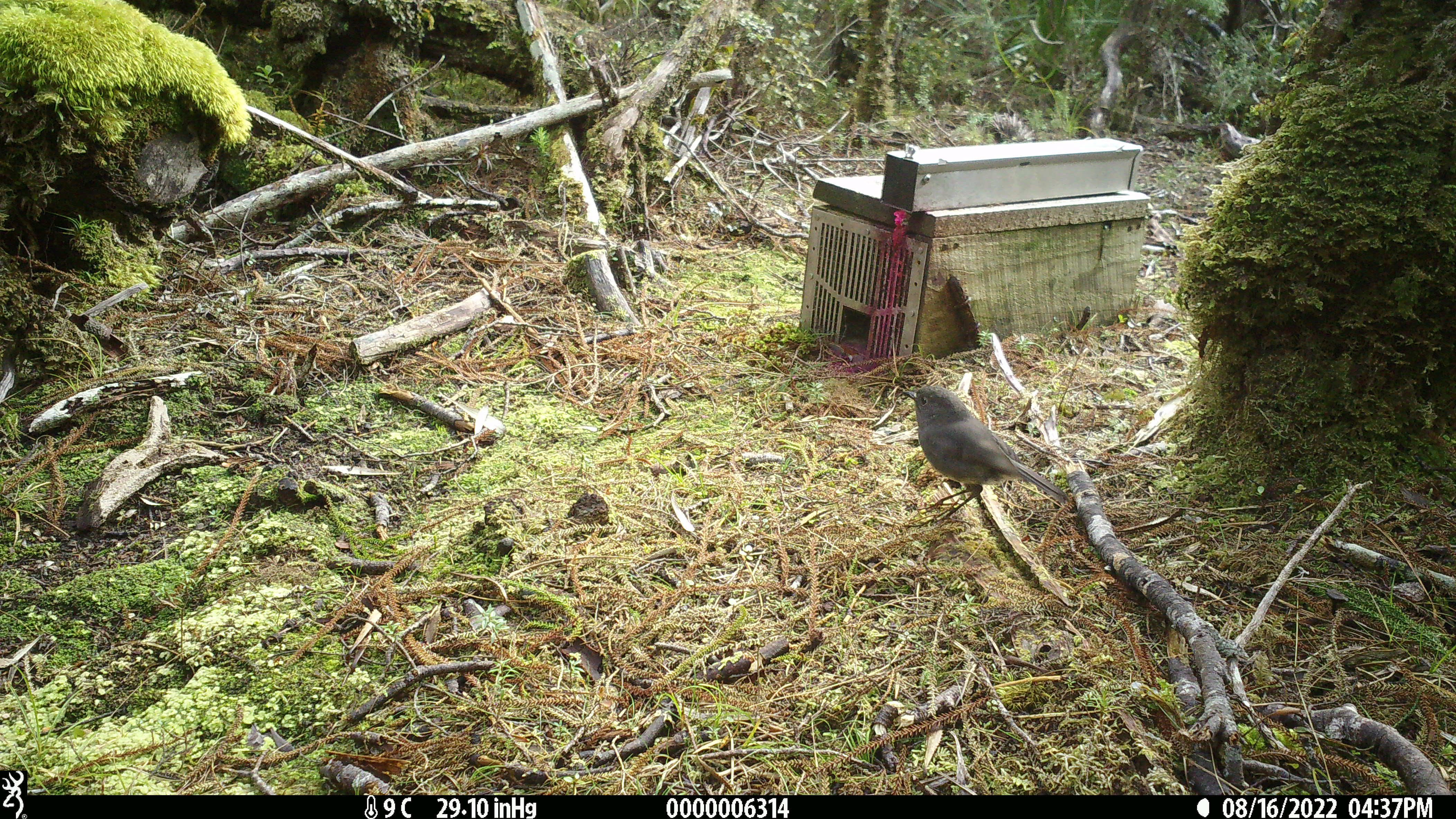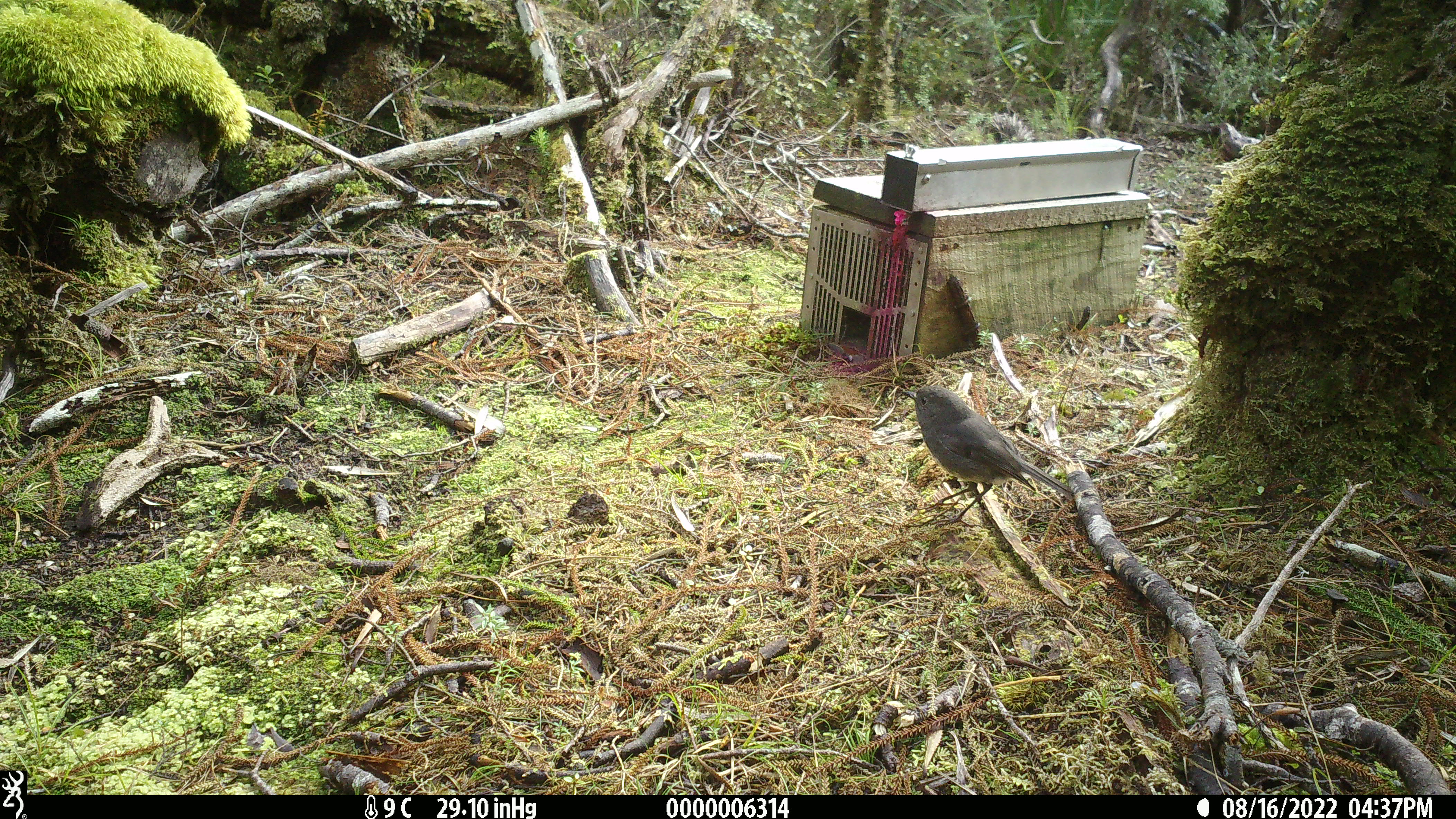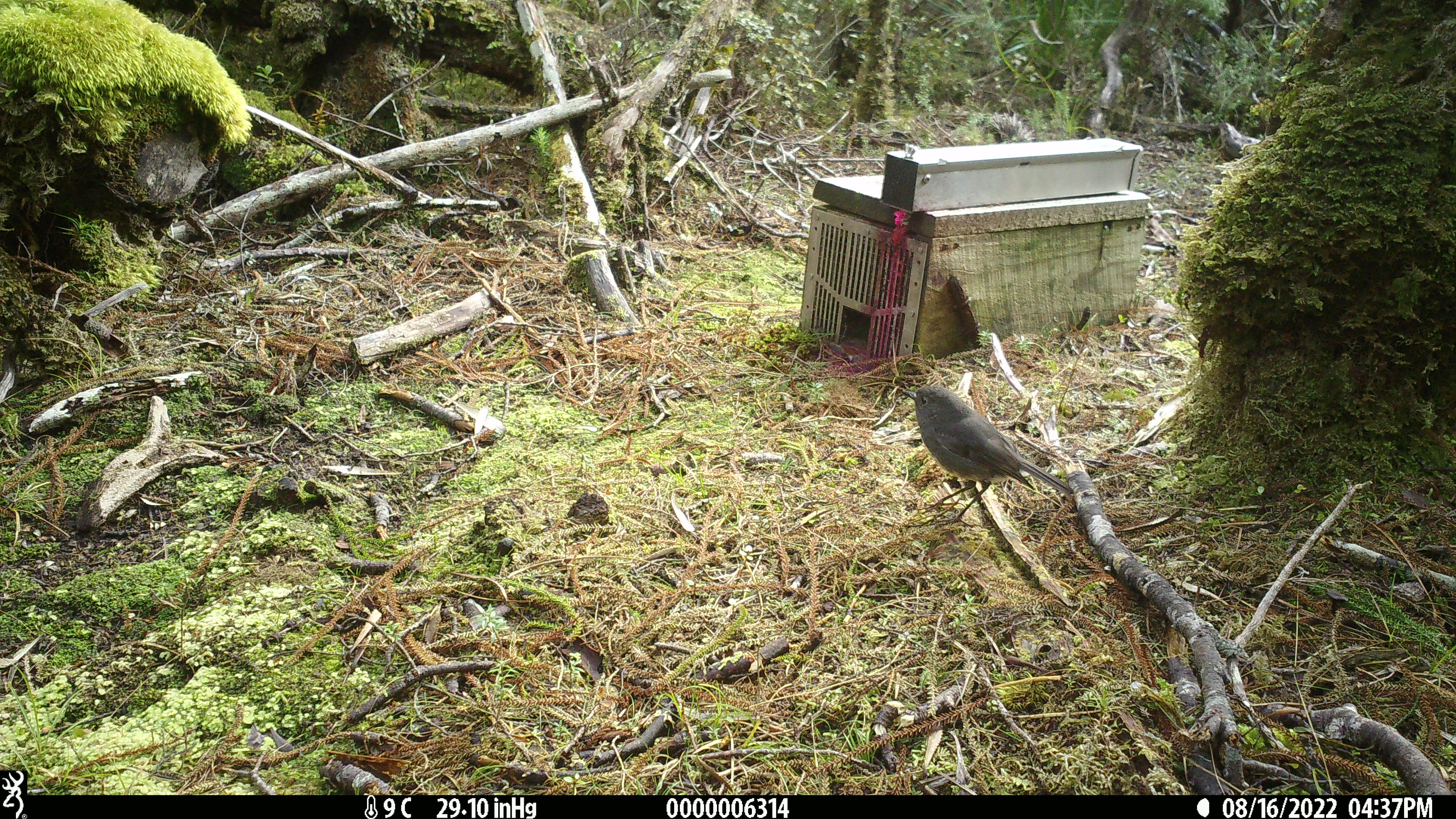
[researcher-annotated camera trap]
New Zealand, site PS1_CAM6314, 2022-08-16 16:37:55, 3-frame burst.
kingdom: Animalia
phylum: Chordata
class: Aves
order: Passeriformes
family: Petroicidae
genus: Petroica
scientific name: Petroica australis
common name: new zealand robin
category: robin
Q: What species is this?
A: Robin (new zealand robin) (Petroica australis).